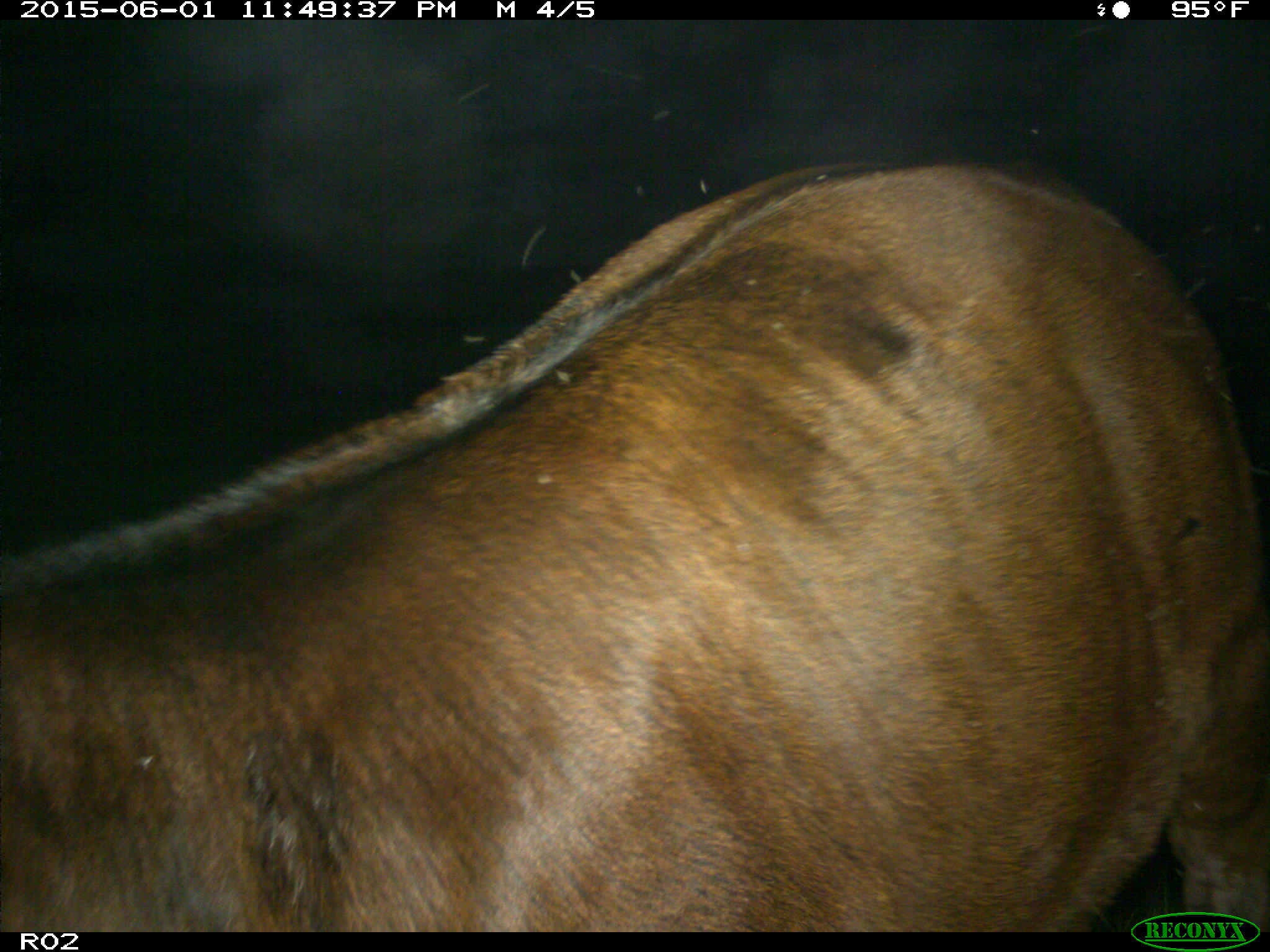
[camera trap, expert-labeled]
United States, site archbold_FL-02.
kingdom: Animalia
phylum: Chordata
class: Mammalia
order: Artiodactyla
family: Bovidae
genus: Bos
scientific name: Bos taurus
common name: domestic cow